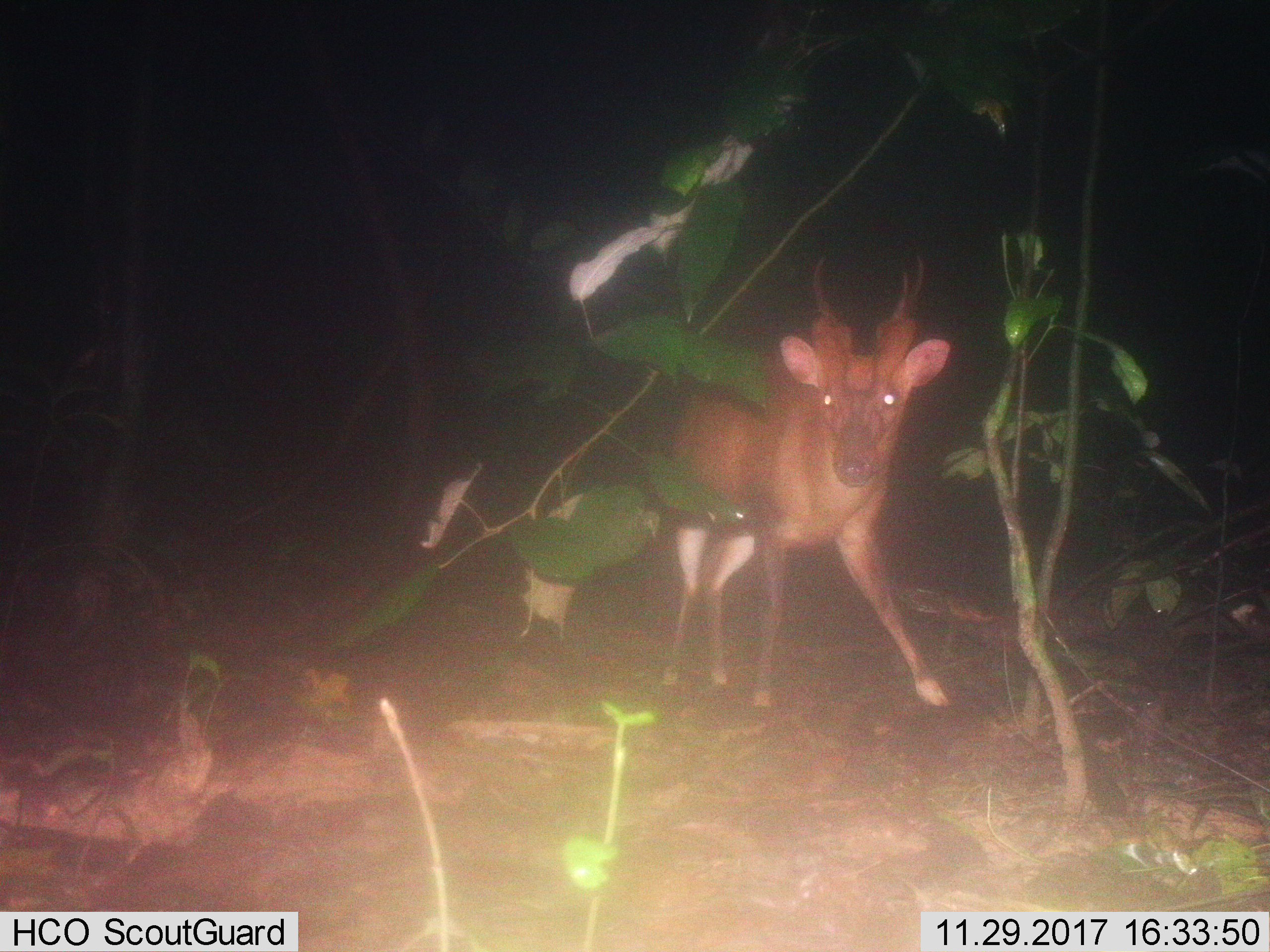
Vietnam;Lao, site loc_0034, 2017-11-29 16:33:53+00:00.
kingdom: Animalia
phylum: Chordata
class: Mammalia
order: Artiodactyla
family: Cervidae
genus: Muntiacus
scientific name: Muntiacus vuquangensis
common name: large-antlered muntjac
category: large antlered muntjac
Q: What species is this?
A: Large antlered muntjac (large-antlered muntjac) (Muntiacus vuquangensis).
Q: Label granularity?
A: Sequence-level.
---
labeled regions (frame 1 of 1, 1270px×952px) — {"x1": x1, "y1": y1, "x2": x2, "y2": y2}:
large antlered muntjac: {"x1": 659, "y1": 251, "x2": 951, "y2": 708}